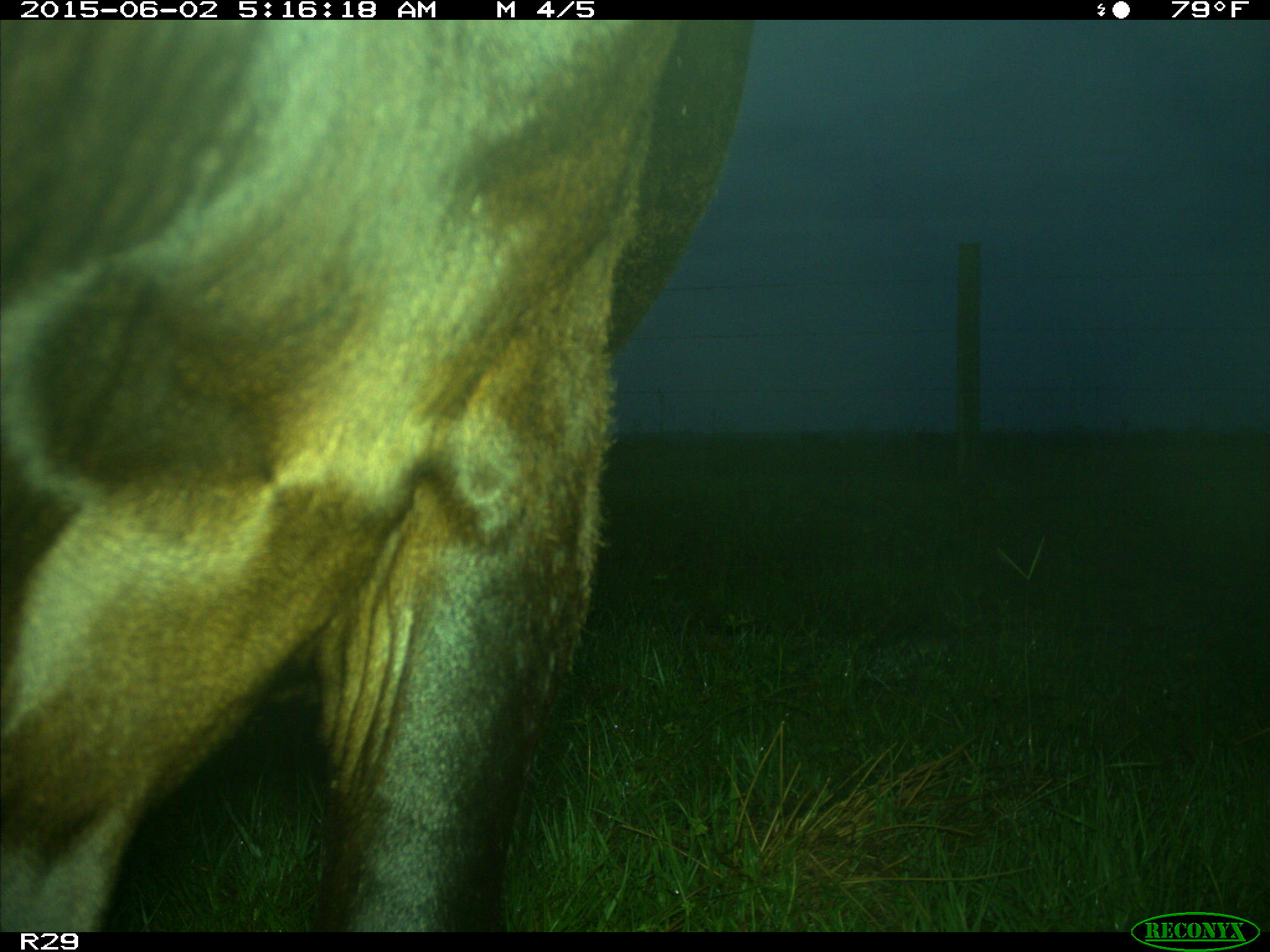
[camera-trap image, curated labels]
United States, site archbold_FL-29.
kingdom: Animalia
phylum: Chordata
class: Mammalia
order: Artiodactyla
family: Bovidae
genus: Bos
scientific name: Bos taurus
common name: domestic cow